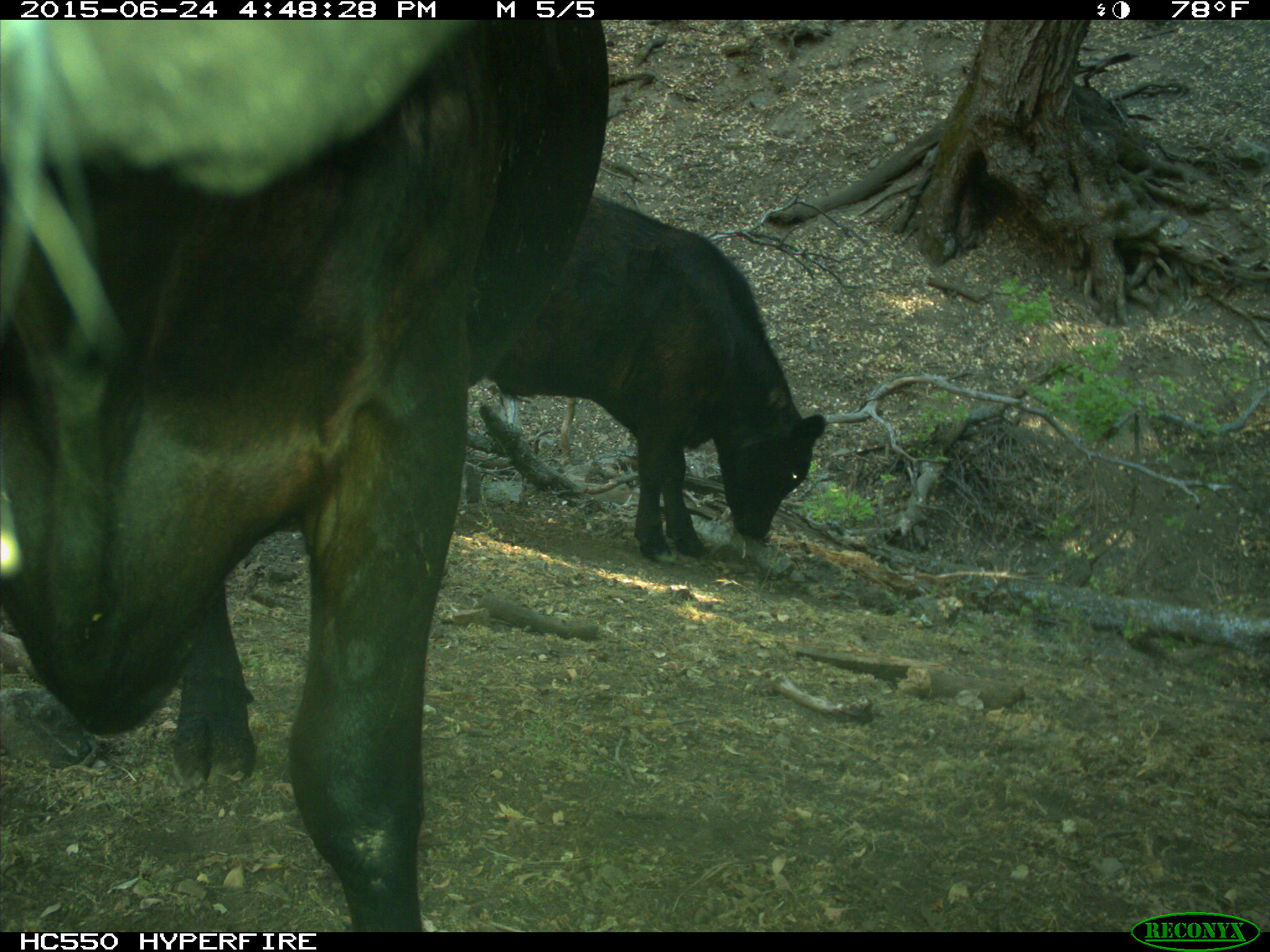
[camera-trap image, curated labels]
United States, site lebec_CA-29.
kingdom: Animalia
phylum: Chordata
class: Mammalia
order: Artiodactyla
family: Bovidae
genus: Bos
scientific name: Bos taurus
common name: domestic cow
Bos taurus (domestic cow).